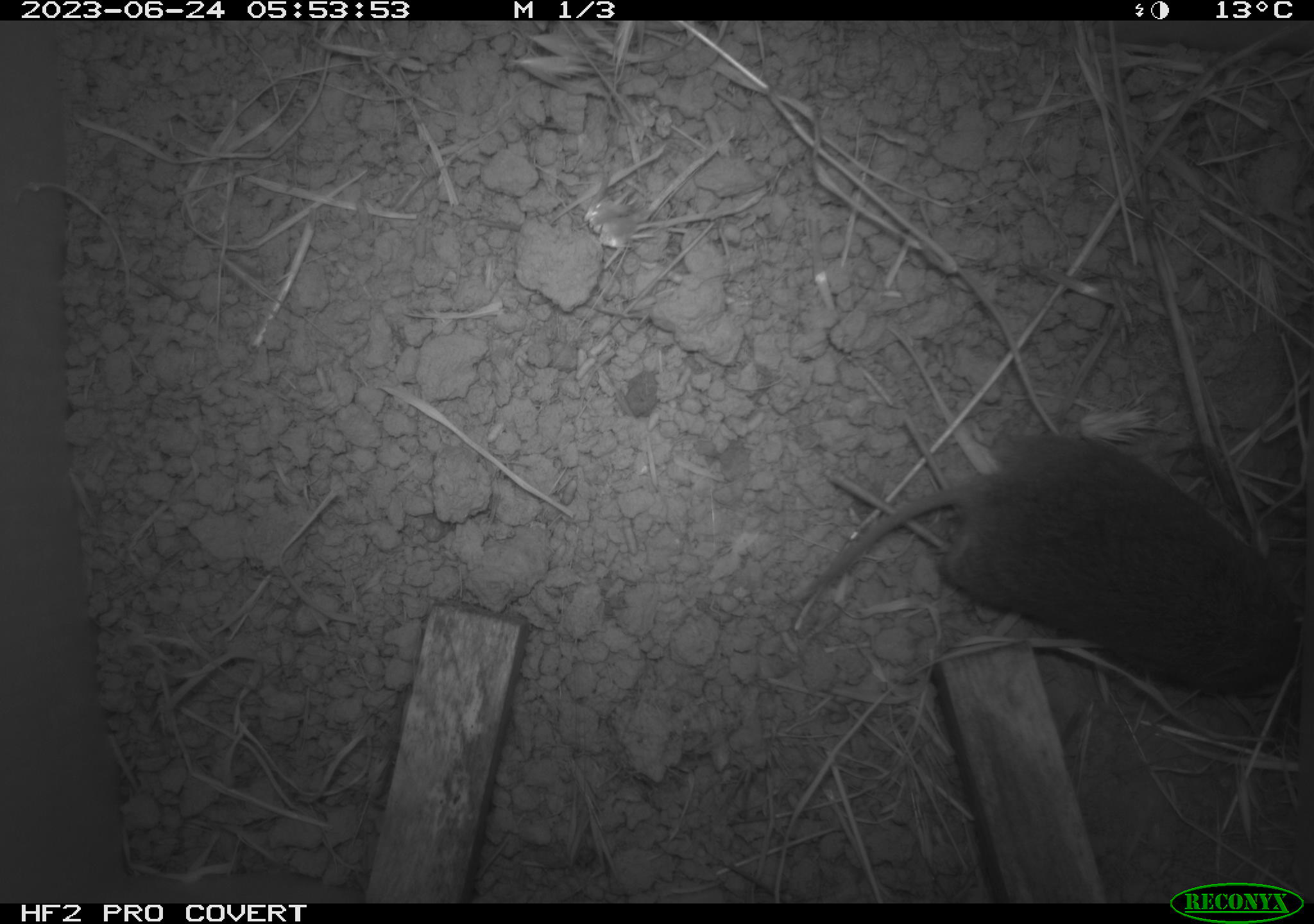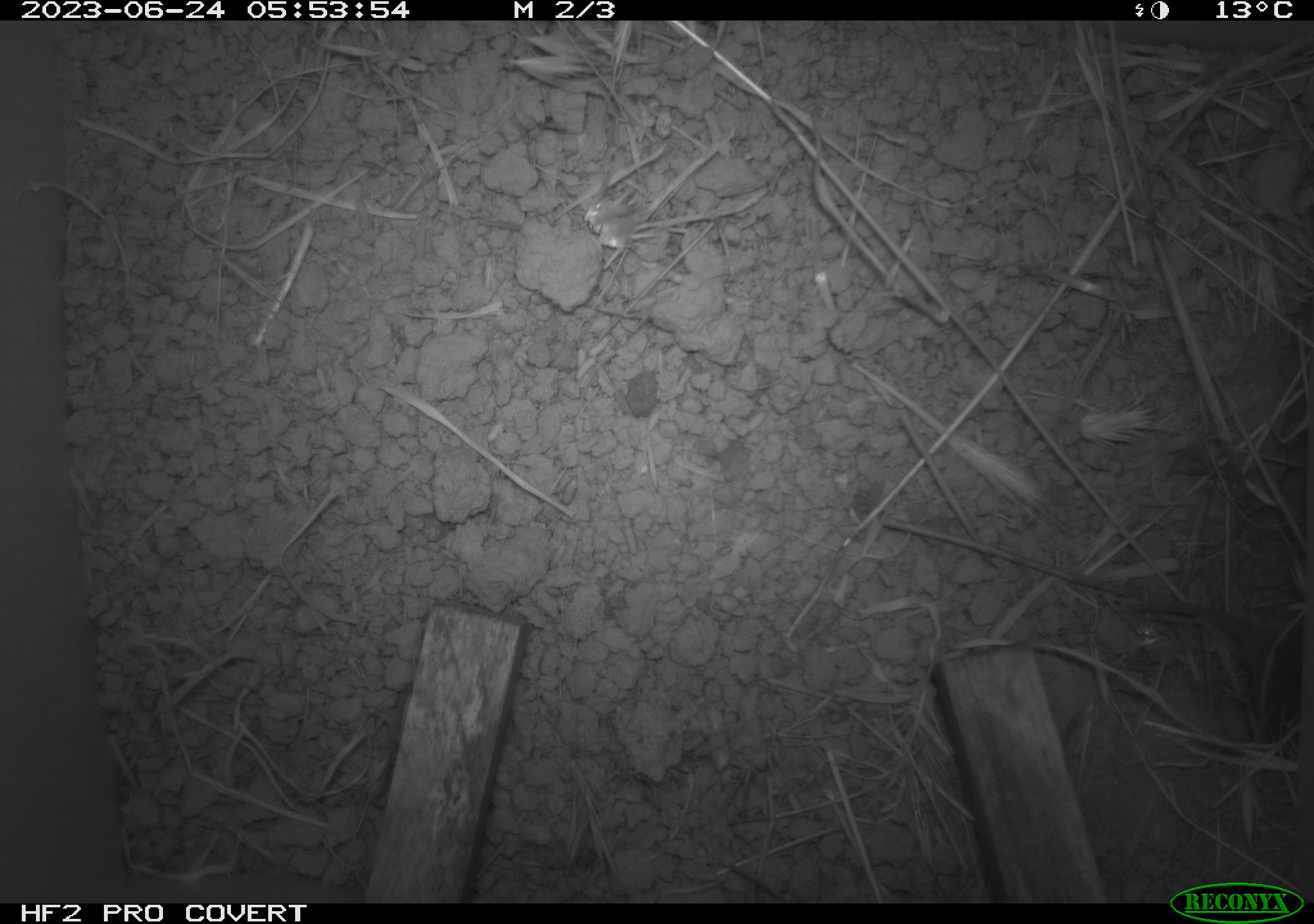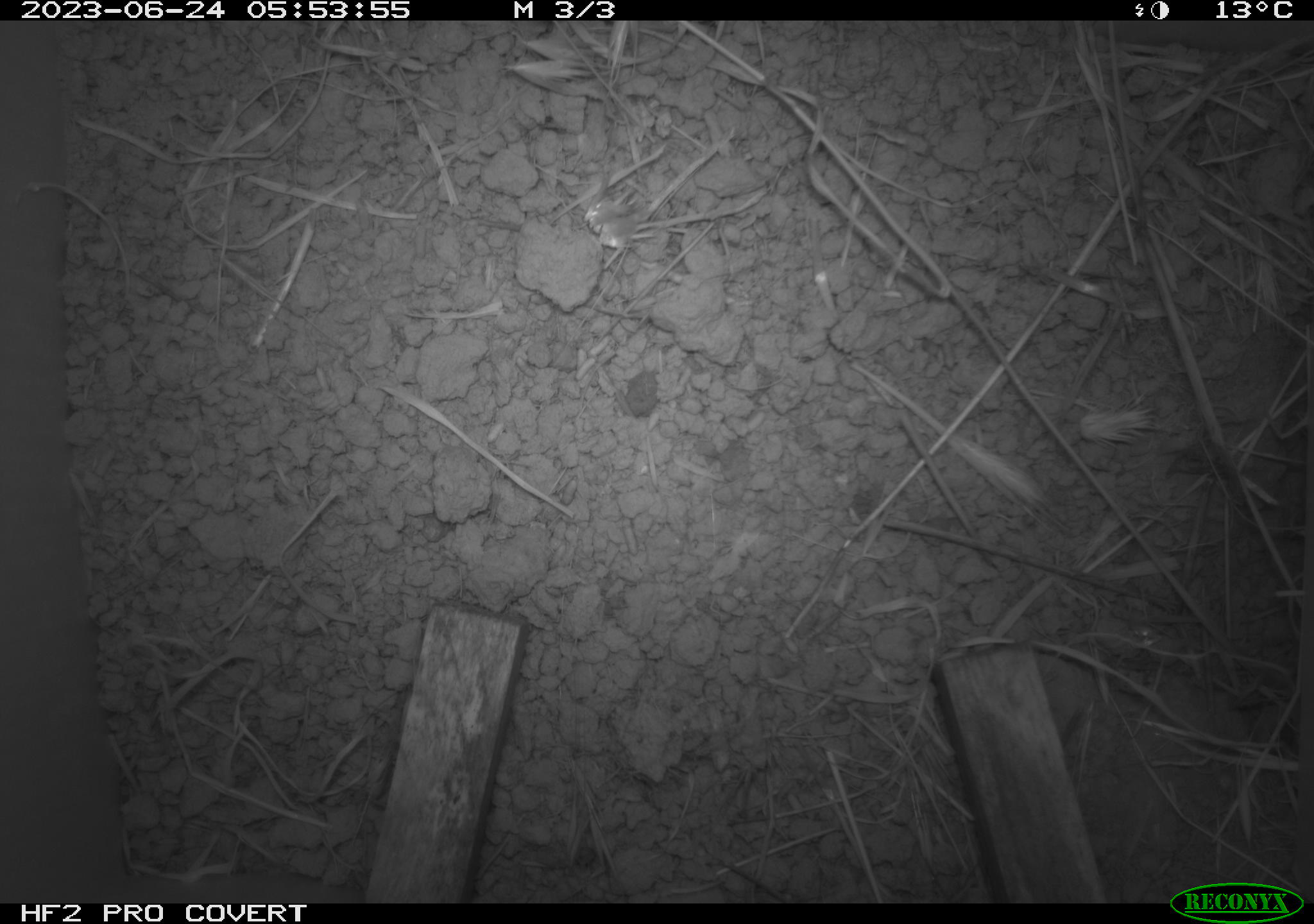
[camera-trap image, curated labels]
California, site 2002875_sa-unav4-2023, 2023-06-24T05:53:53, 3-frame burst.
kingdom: Animalia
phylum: Chordata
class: Mammalia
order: Rodentia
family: Cricetidae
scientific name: Arvicolinae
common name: voles, lemmings, and muskrats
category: arvicolinae subfamily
Arvicolinae subfamily (voles, lemmings, and muskrats) (Arvicolinae).